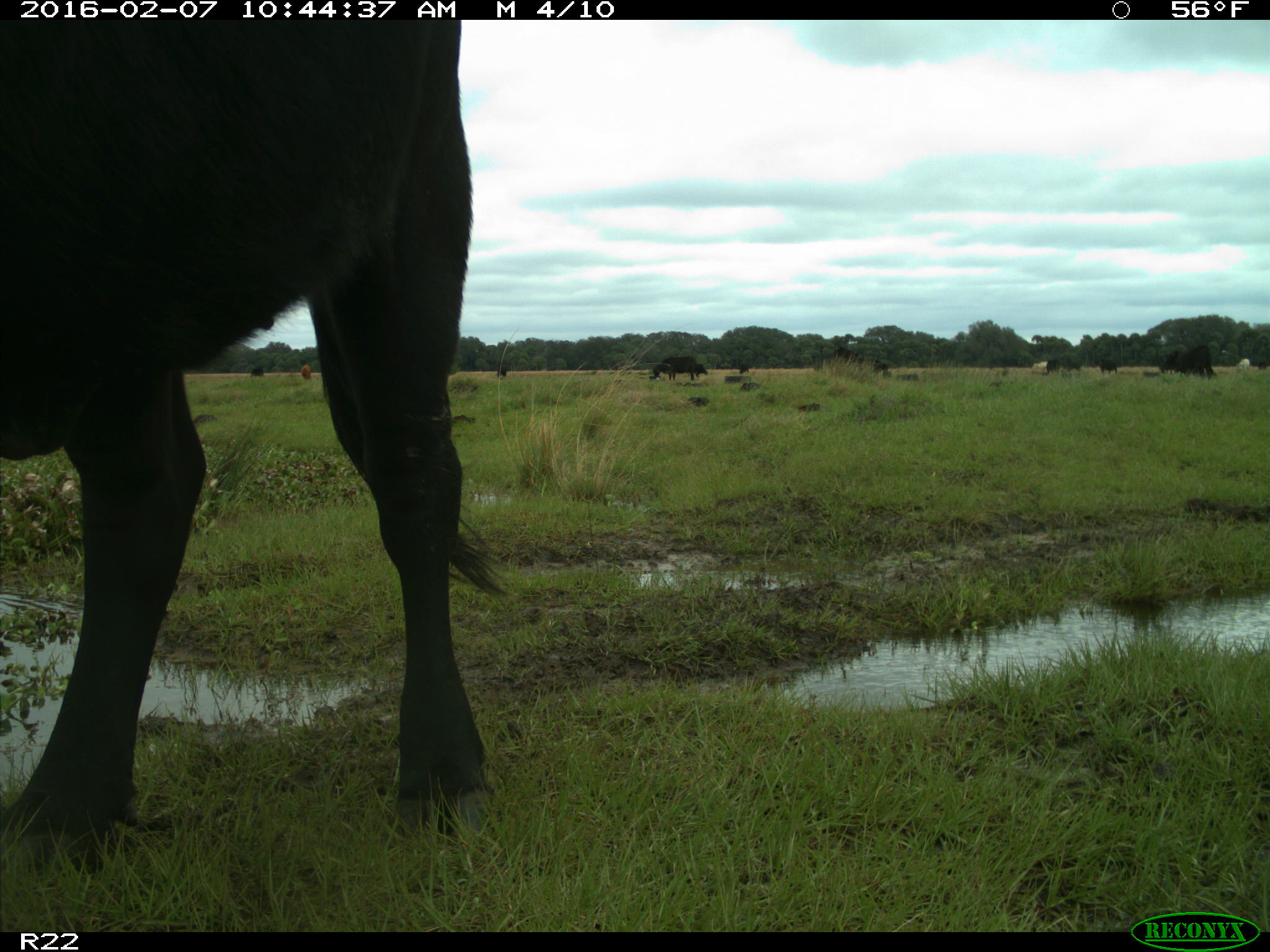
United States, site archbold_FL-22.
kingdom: Animalia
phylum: Chordata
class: Mammalia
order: Artiodactyla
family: Bovidae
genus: Bos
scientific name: Bos taurus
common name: domestic cow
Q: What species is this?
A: Bos taurus (domestic cow).